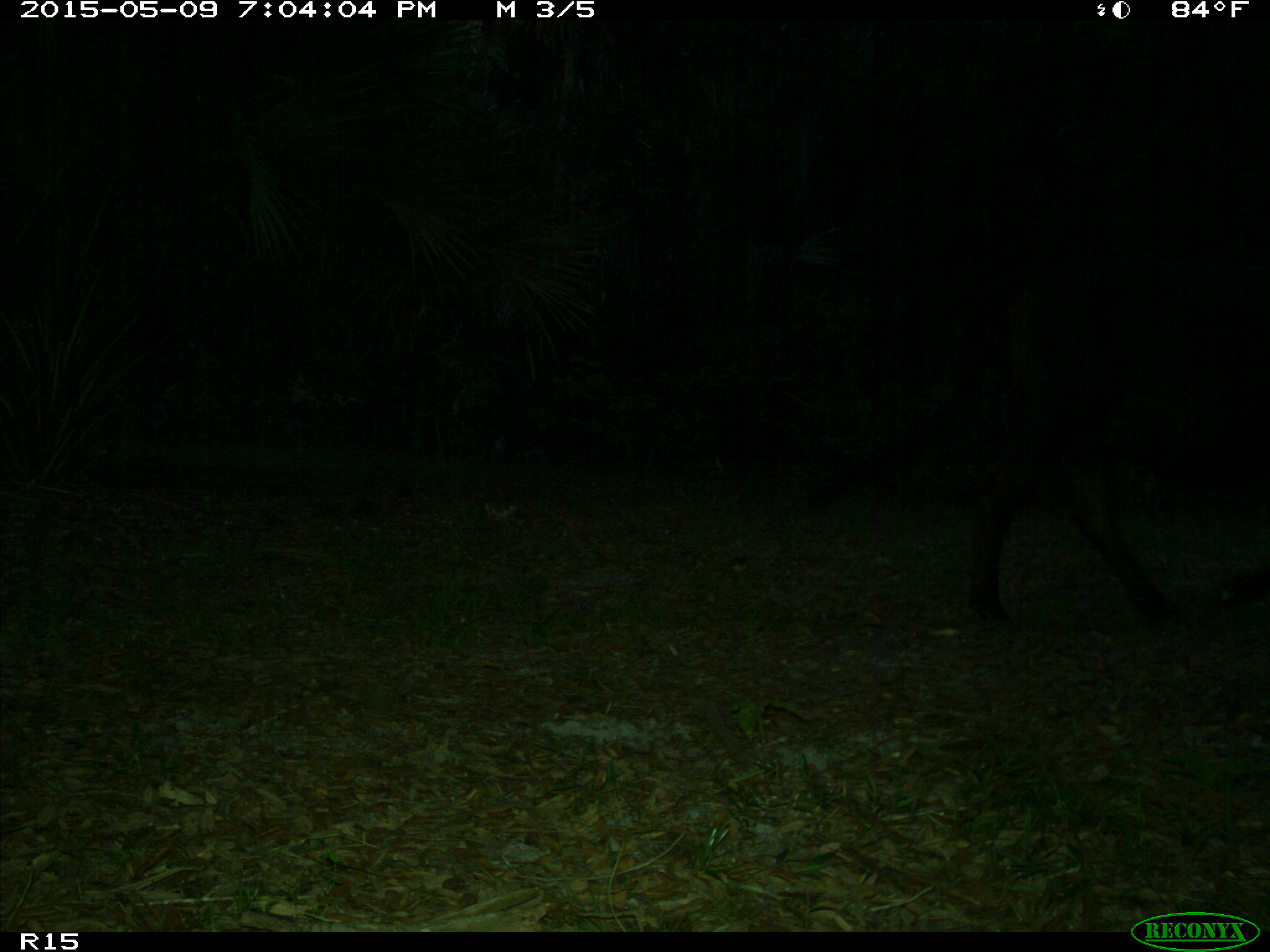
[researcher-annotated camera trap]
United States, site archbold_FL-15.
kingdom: Animalia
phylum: Chordata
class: Mammalia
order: Artiodactyla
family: Bovidae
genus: Bos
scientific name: Bos taurus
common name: domestic cow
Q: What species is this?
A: Bos taurus (domestic cow).